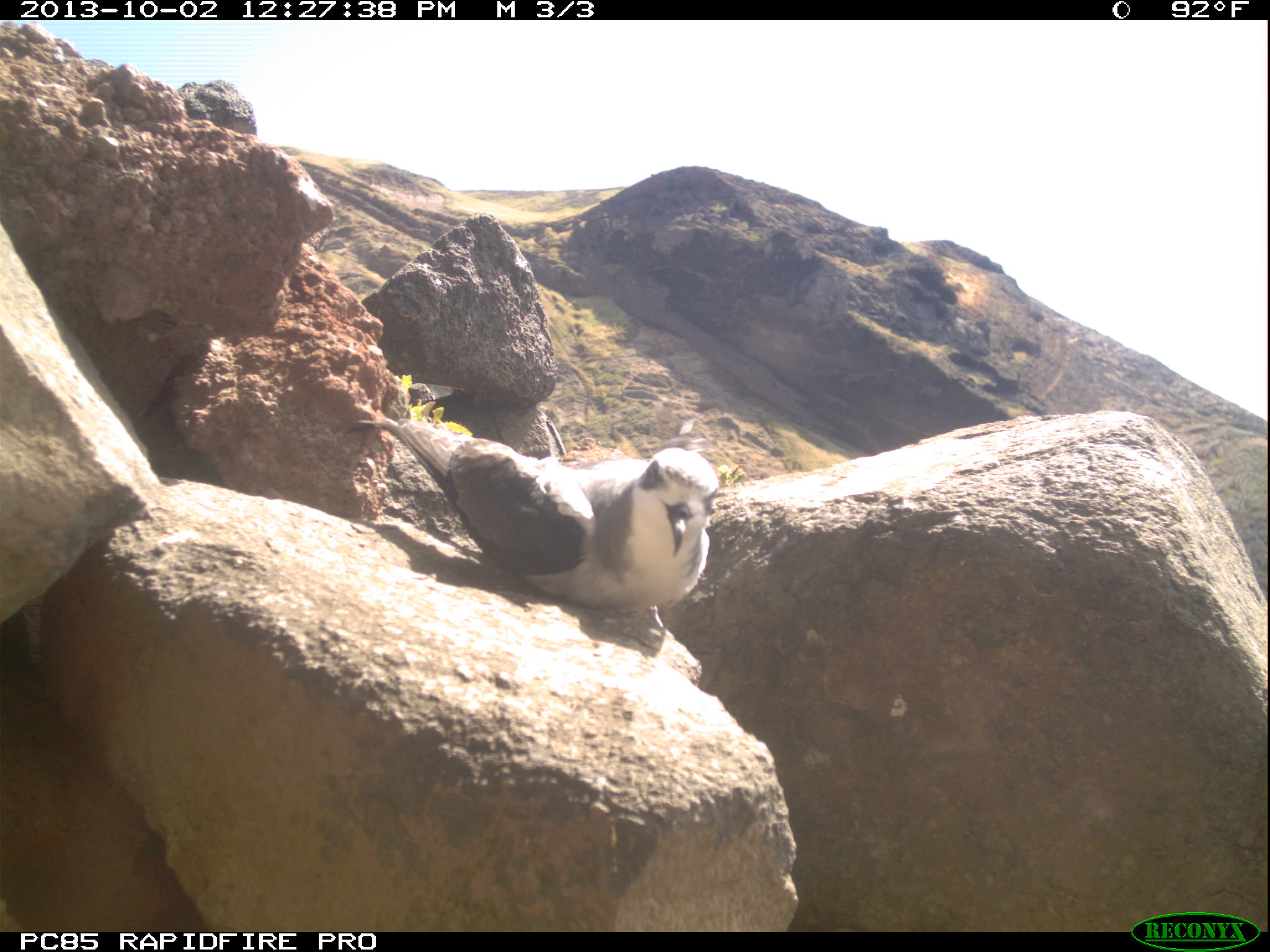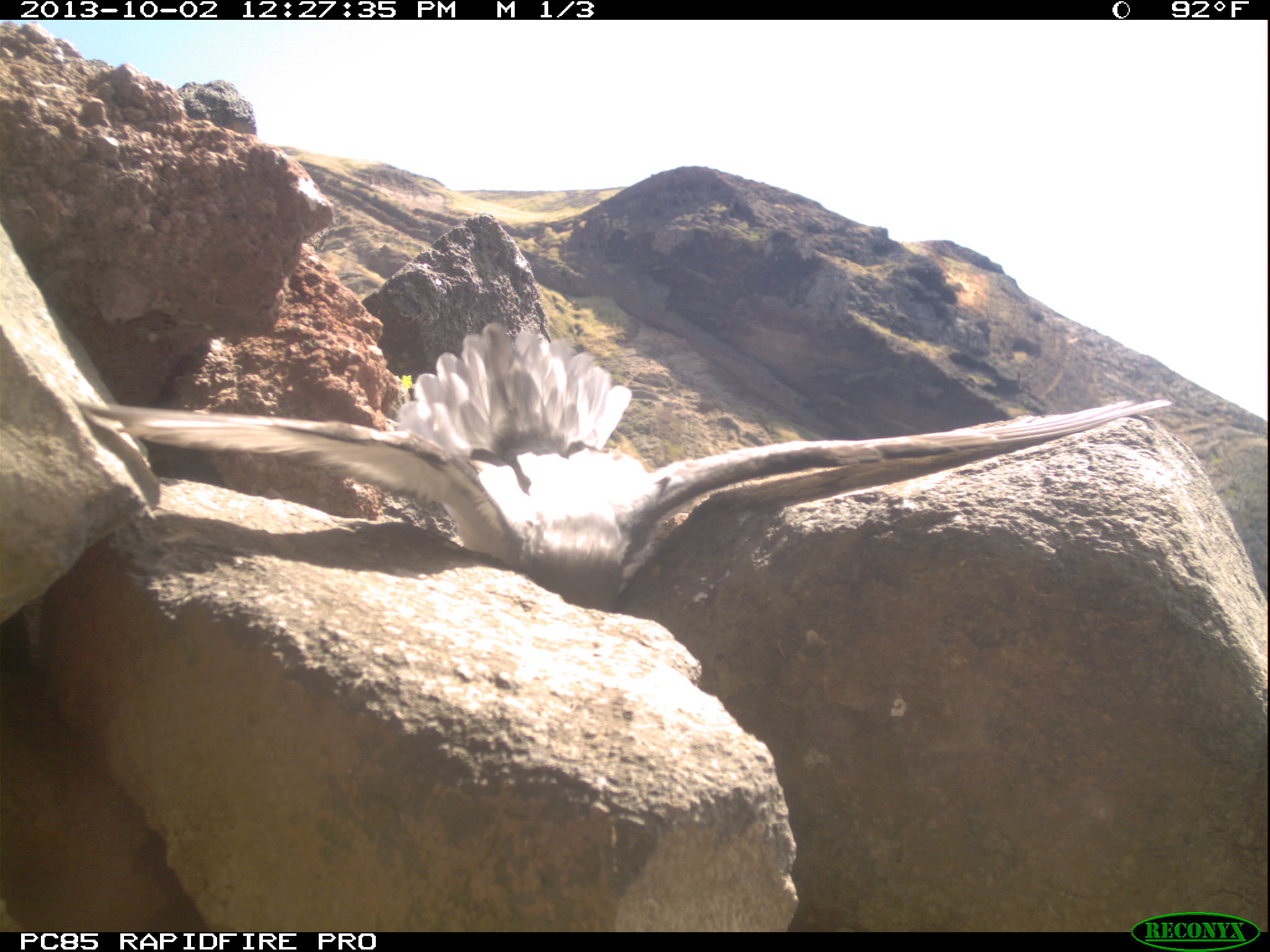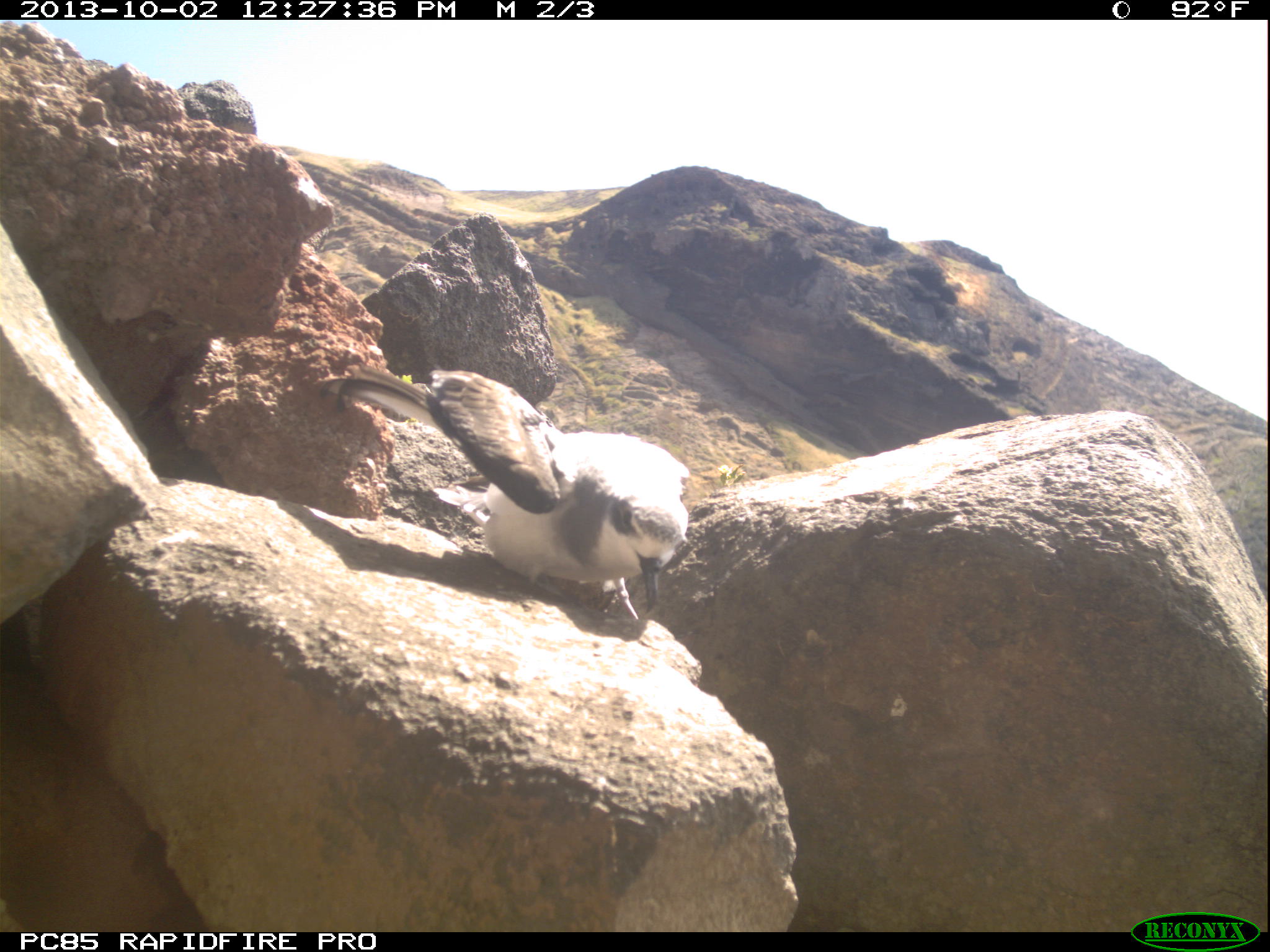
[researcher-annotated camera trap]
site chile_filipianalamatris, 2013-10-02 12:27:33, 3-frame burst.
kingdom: Animalia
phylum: Chordata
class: Aves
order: Procellariiformes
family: Procellariidae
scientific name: Procellariidae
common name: petrel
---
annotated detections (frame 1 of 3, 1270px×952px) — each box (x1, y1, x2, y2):
petrel: (340, 397, 719, 629)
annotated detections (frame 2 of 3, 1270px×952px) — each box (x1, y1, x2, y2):
petrel: (52, 324, 1185, 607)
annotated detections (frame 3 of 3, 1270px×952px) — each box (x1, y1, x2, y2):
petrel: (313, 370, 696, 627)